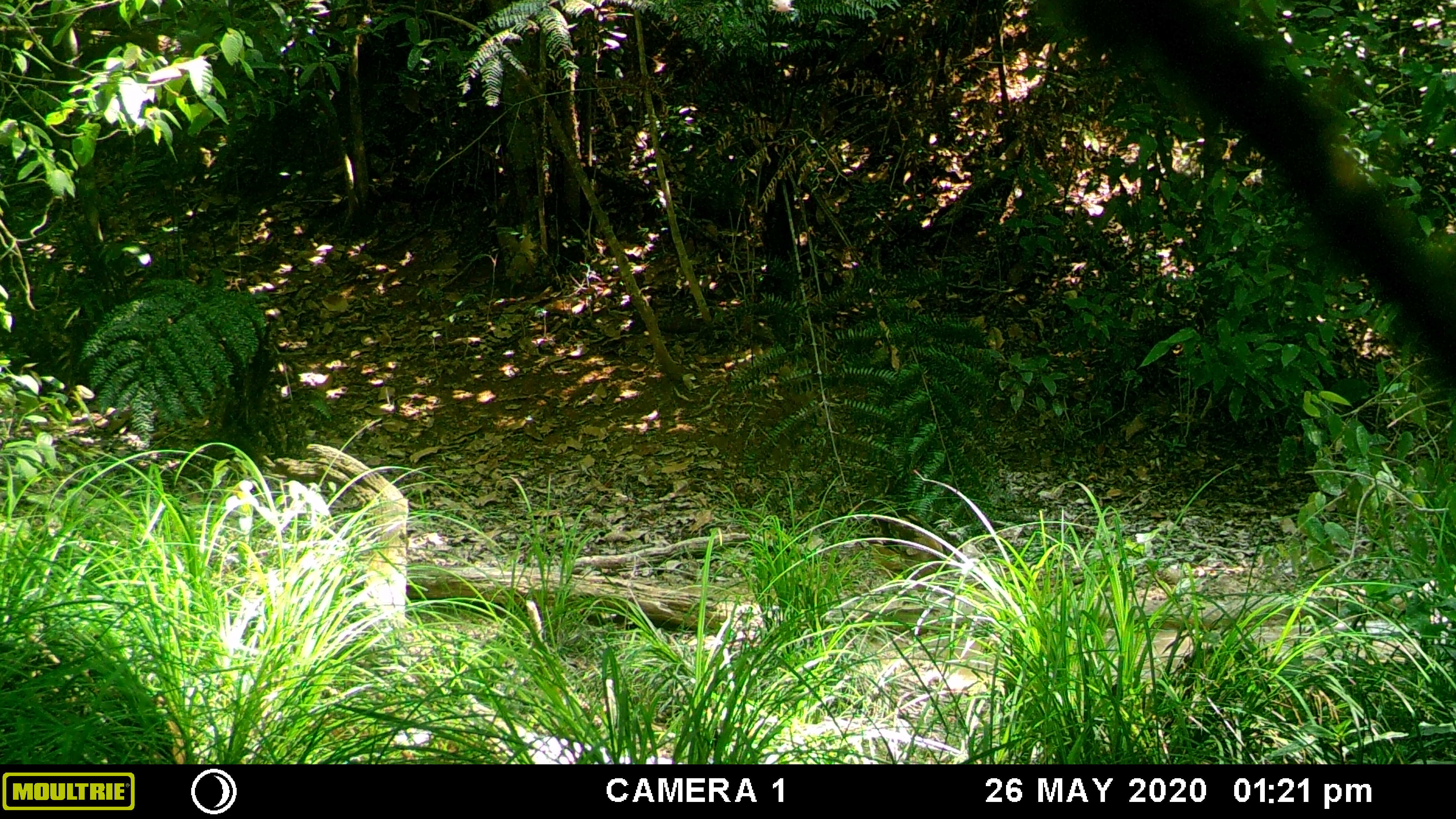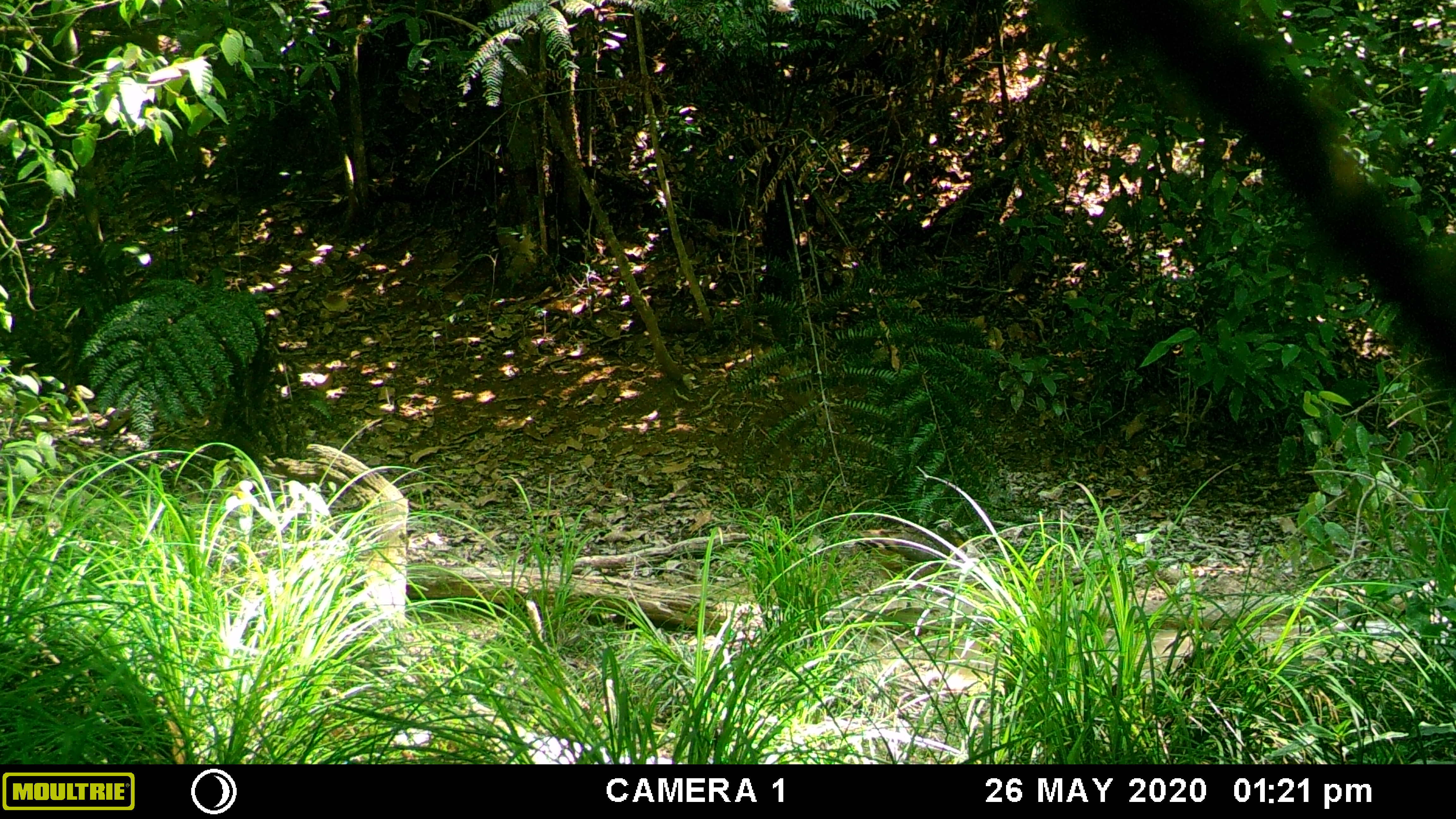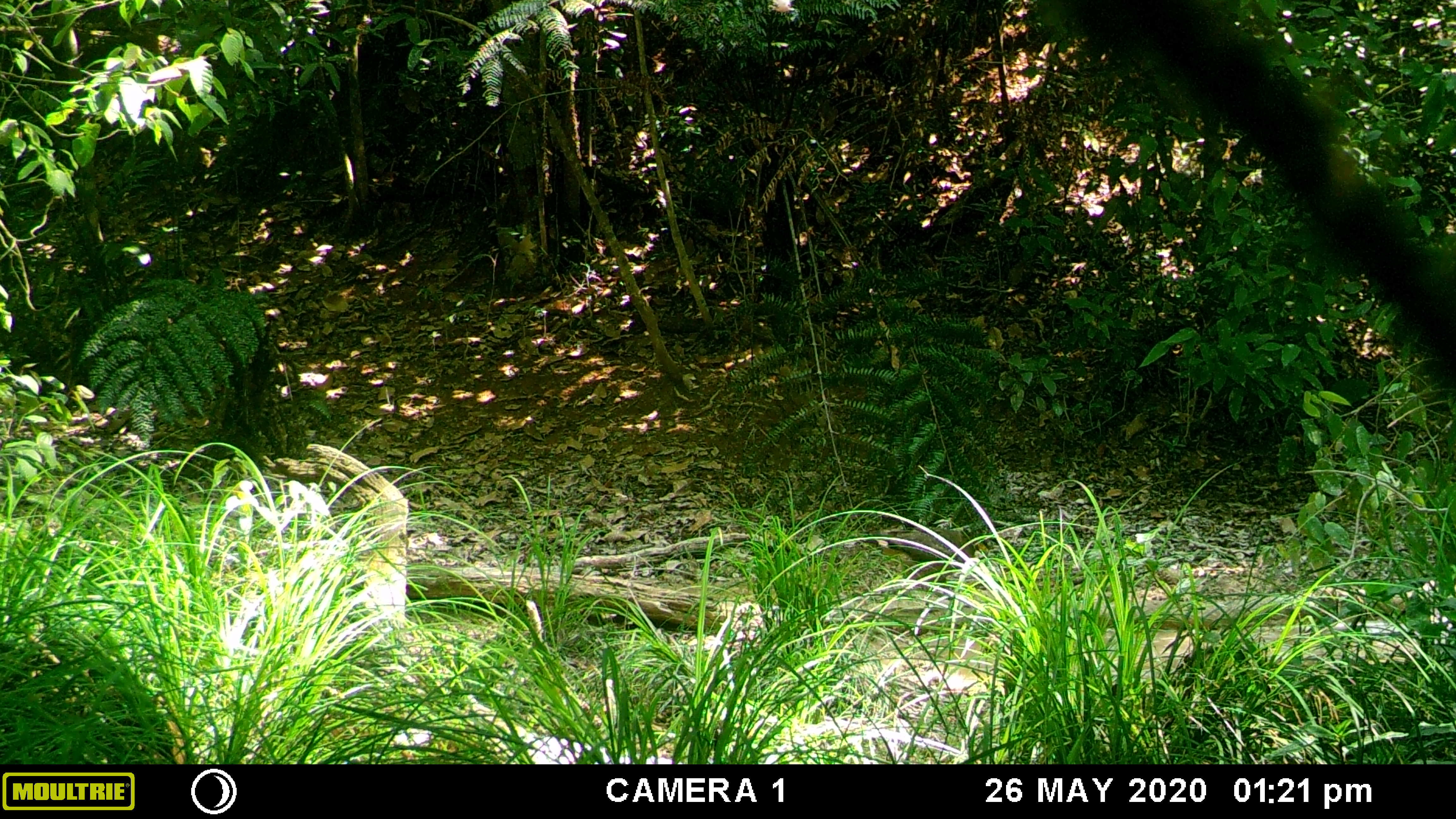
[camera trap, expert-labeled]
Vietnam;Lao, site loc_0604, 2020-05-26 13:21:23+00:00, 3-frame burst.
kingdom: Animalia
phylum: Chordata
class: Aves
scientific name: Aves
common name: bird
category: unidentified bird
Unidentified bird (bird) (Aves). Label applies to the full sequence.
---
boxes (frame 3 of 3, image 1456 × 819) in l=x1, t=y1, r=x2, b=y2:
unidentified bird: l=872, t=526, r=975, b=589